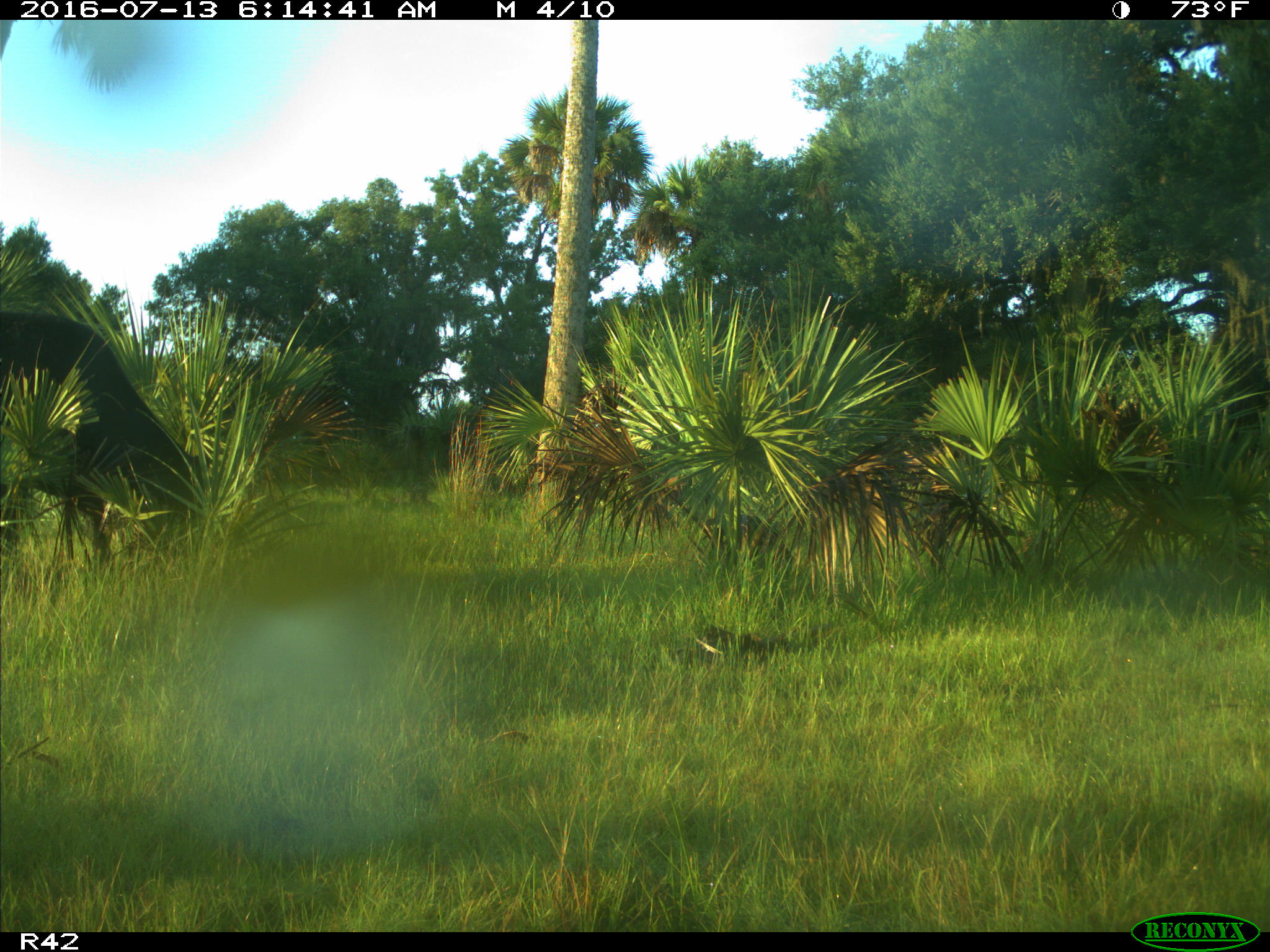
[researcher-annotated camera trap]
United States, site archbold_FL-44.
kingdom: Animalia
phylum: Chordata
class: Mammalia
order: Artiodactyla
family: Bovidae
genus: Bos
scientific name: Bos taurus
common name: domestic cow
Bos taurus (domestic cow).